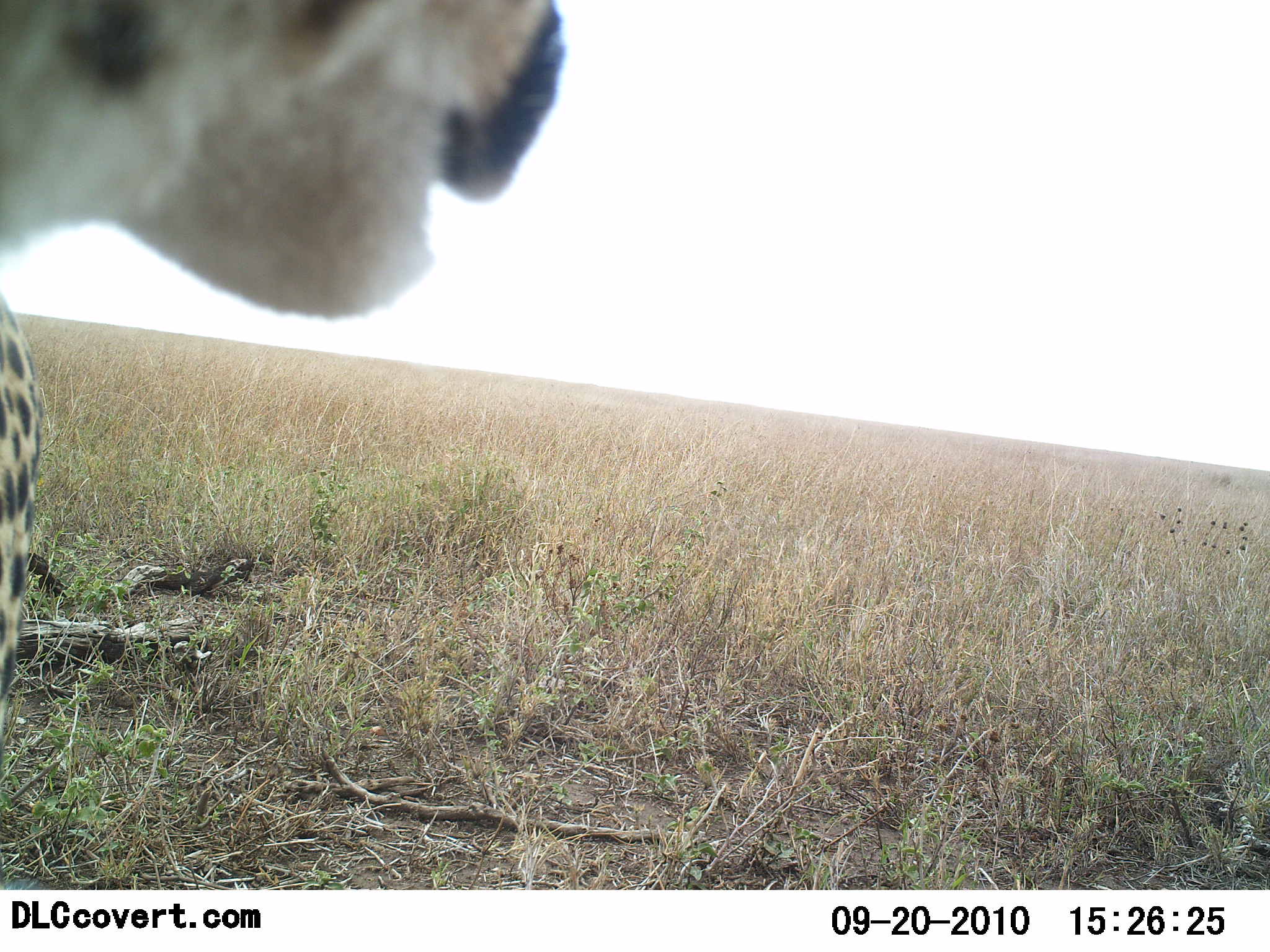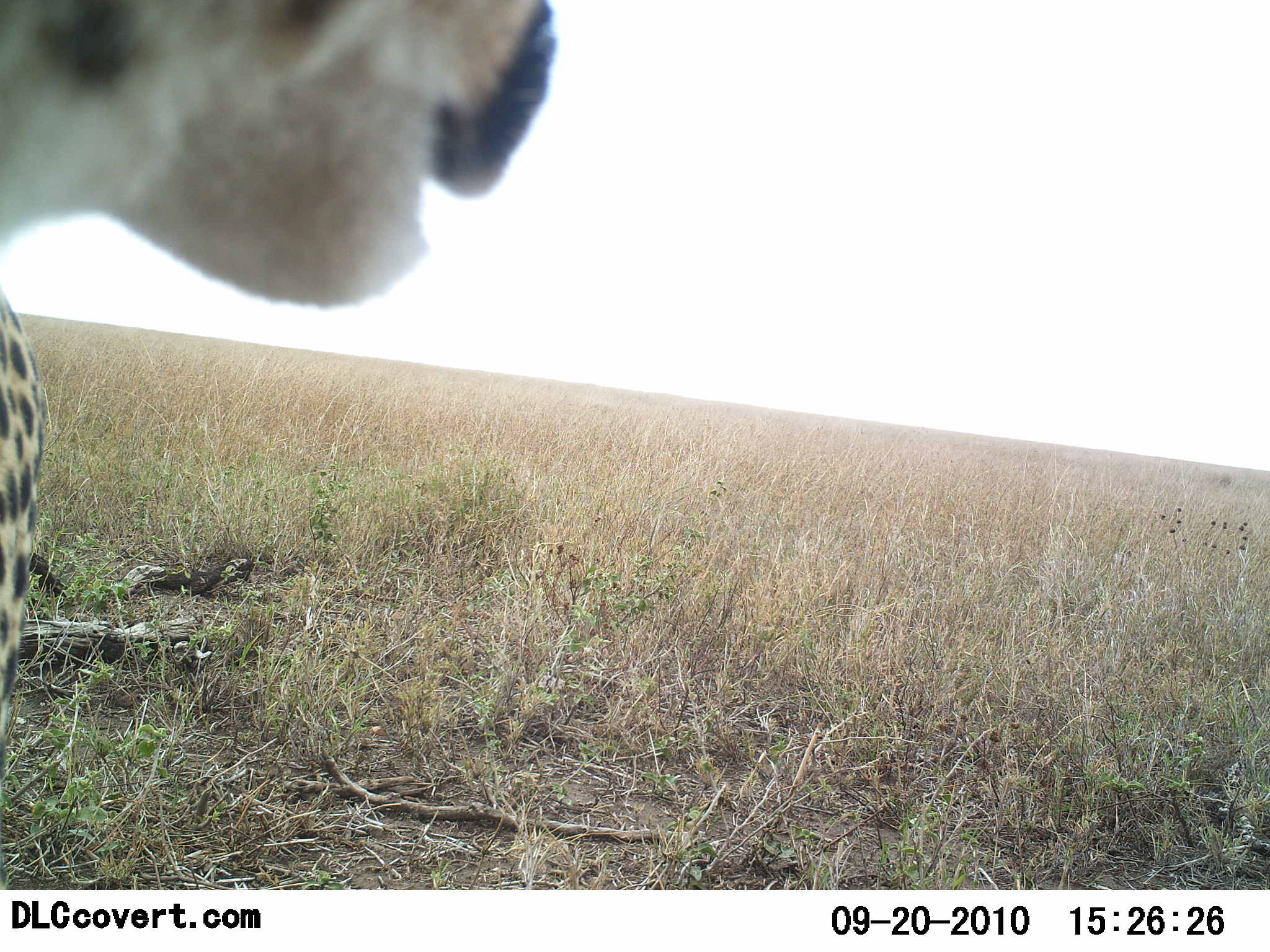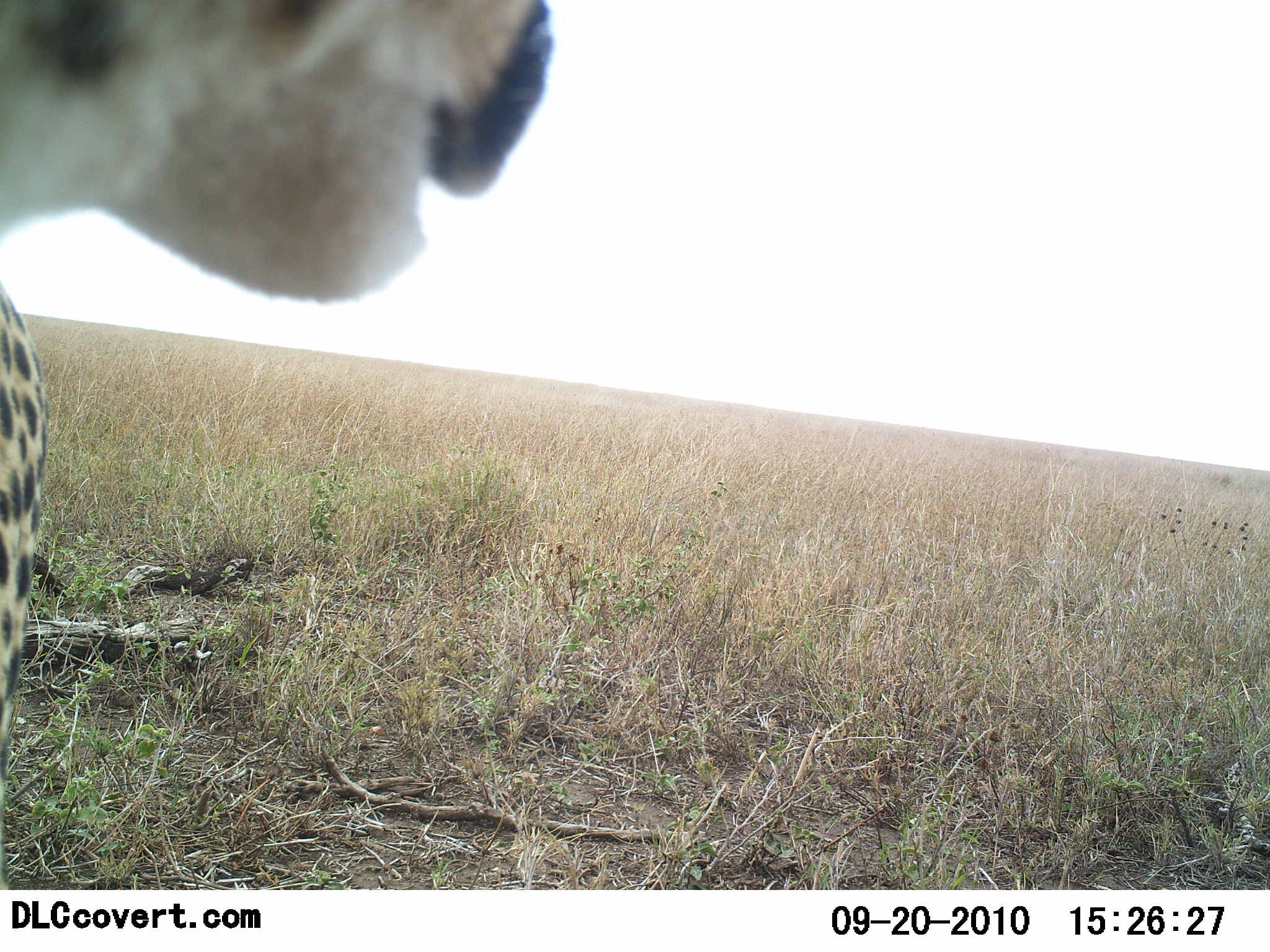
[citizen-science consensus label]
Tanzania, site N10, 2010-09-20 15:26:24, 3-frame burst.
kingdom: Animalia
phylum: Chordata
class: Mammalia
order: Carnivora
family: Felidae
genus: Acinonyx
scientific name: Acinonyx jubatus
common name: cheetah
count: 1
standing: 71%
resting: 29%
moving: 0%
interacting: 0%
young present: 0%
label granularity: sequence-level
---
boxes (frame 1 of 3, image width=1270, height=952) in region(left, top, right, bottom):
animal: region(1, 0, 567, 785)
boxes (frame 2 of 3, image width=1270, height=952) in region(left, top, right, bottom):
animal: region(0, 1, 560, 794)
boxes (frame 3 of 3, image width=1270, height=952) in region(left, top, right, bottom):
animal: region(0, 0, 556, 806)